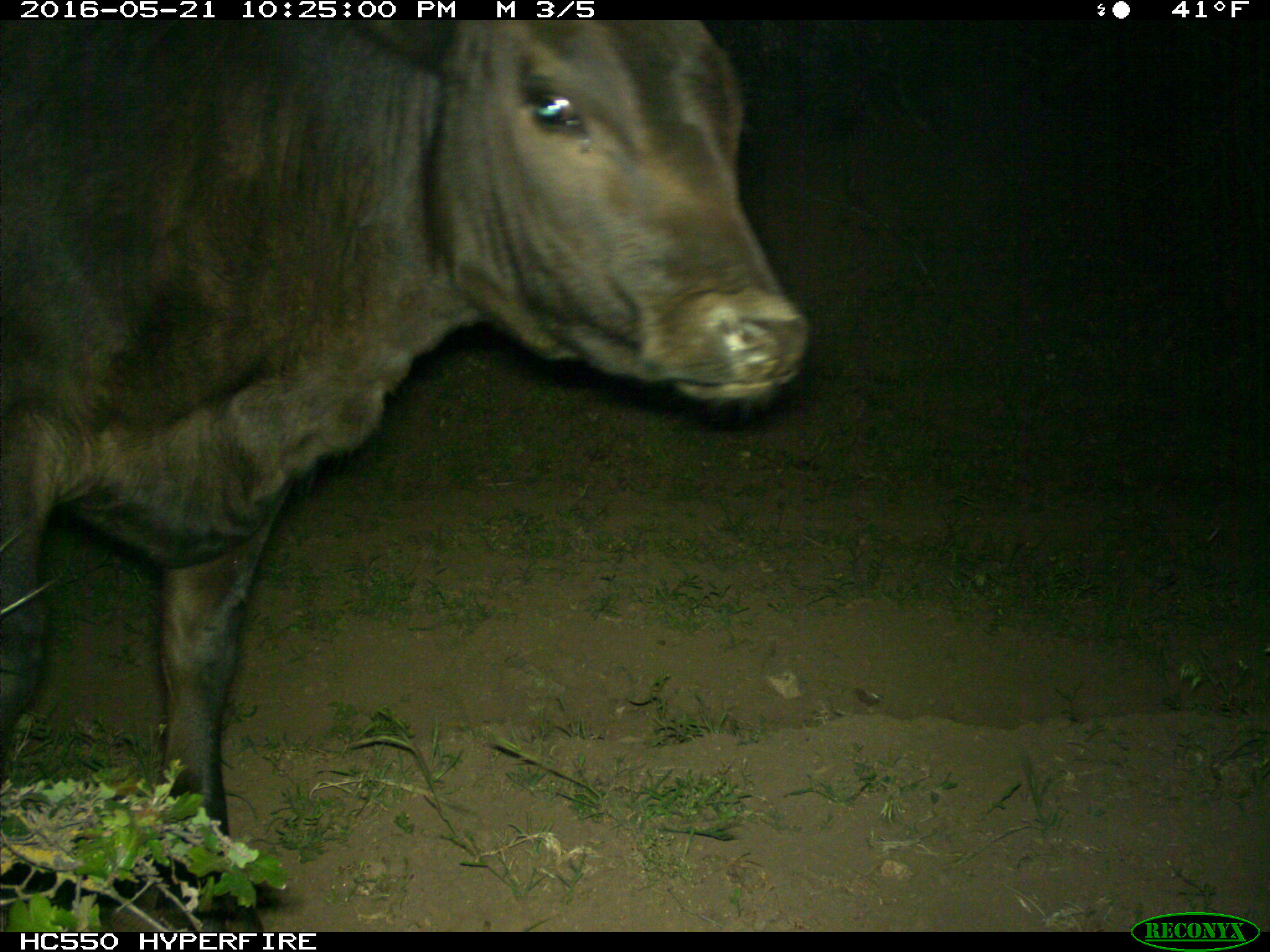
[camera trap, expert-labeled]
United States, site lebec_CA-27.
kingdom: Animalia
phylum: Chordata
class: Mammalia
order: Artiodactyla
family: Bovidae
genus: Bos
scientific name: Bos taurus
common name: domestic cow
Bos taurus (domestic cow).